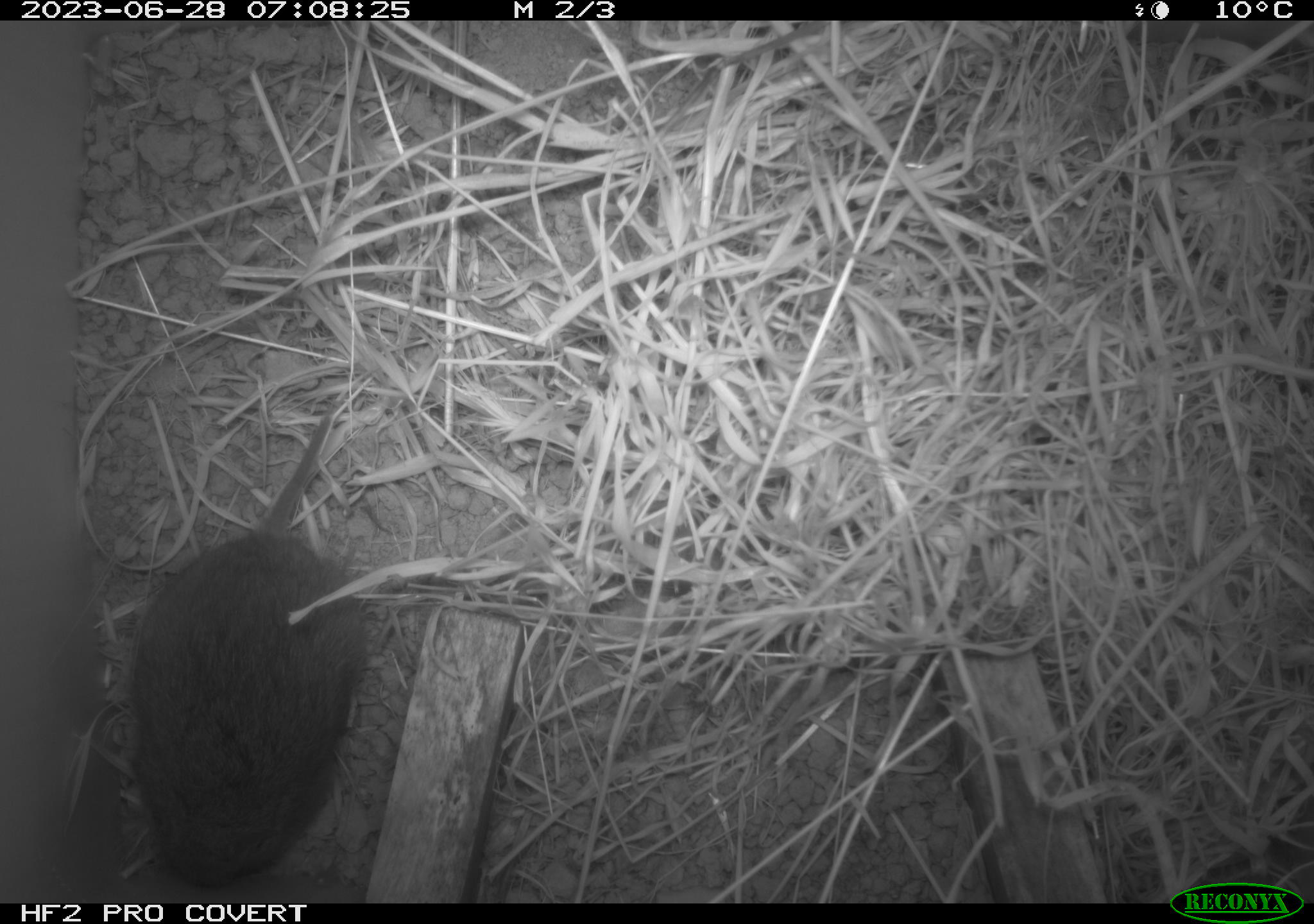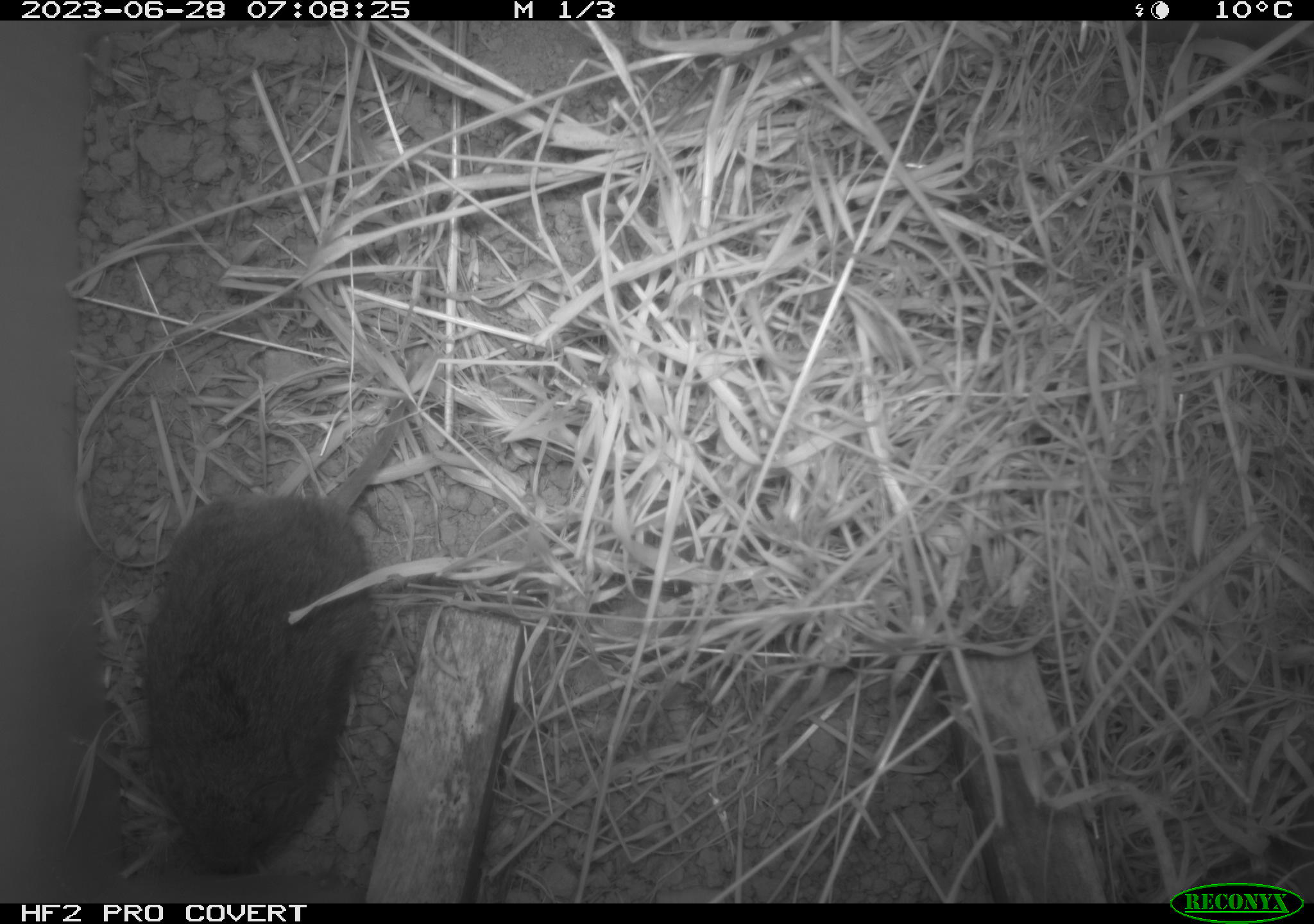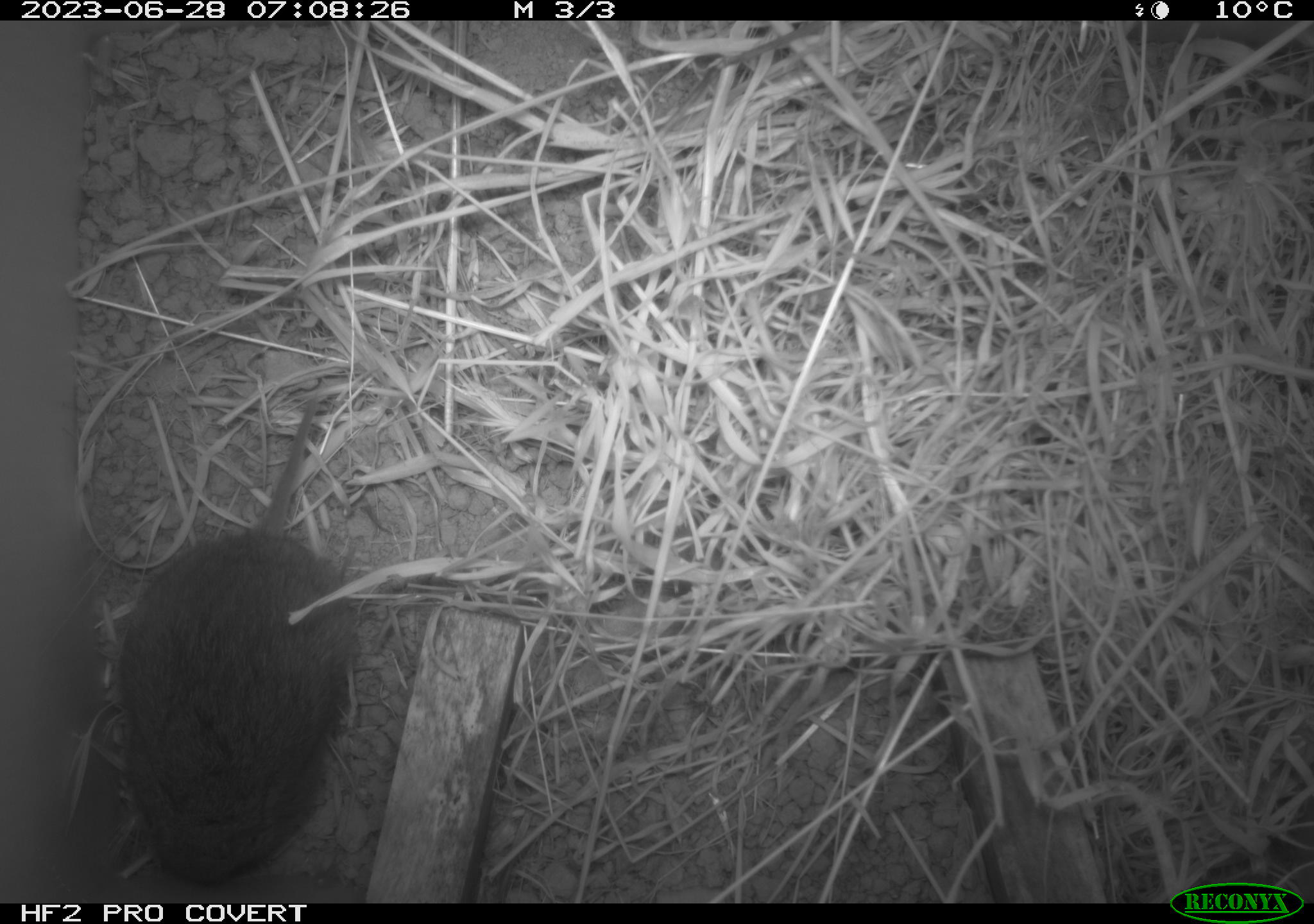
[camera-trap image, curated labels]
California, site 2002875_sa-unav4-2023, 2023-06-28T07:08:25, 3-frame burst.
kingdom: Animalia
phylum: Chordata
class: Mammalia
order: Rodentia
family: Cricetidae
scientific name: Arvicolinae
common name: voles, lemmings, and muskrats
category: arvicolinae subfamily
Arvicolinae subfamily (voles, lemmings, and muskrats) (Arvicolinae).